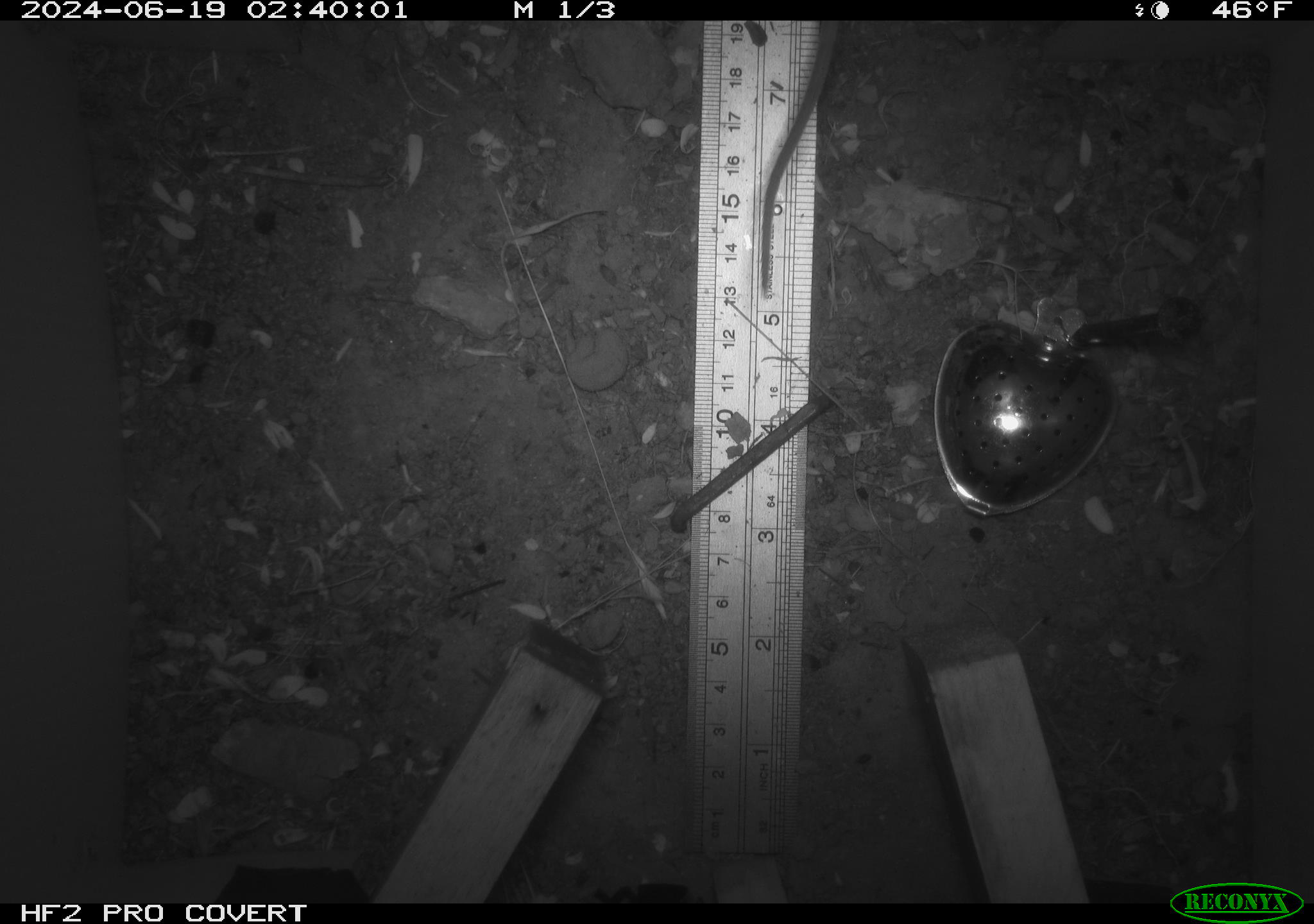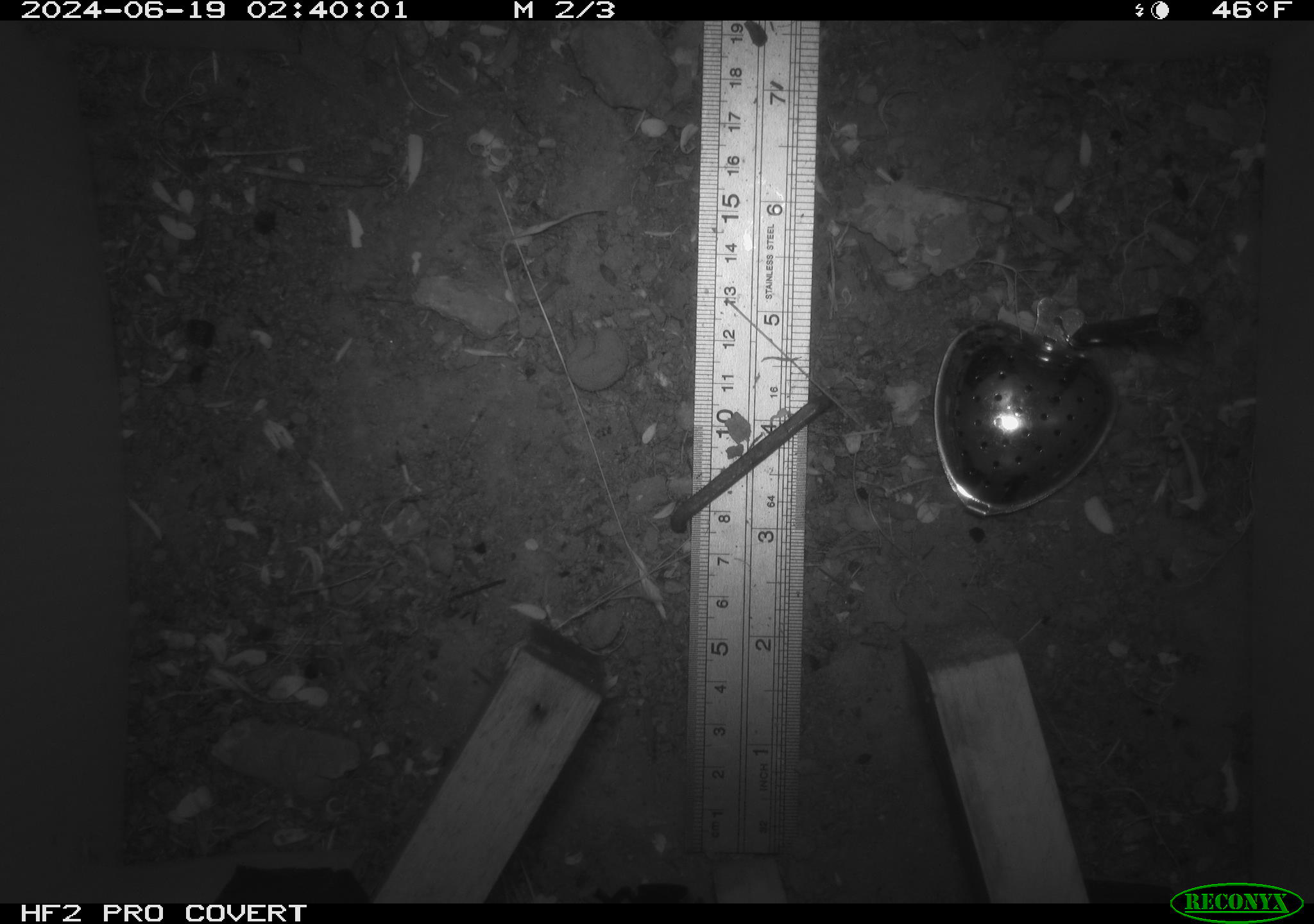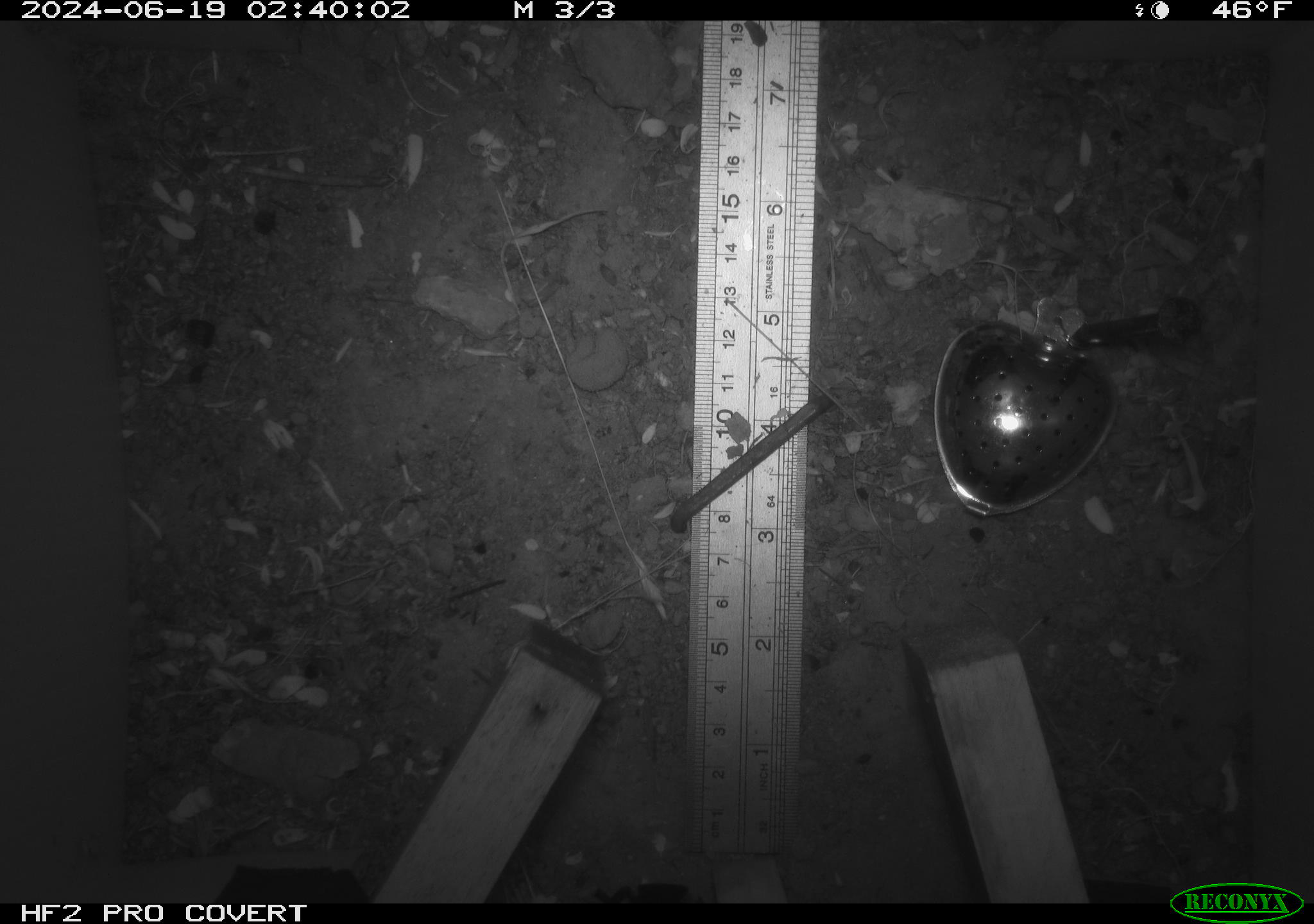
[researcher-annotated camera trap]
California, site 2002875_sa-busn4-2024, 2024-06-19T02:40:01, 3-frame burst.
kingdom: Animalia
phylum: Chordata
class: Mammalia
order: Rodentia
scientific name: Rodentia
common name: rodent